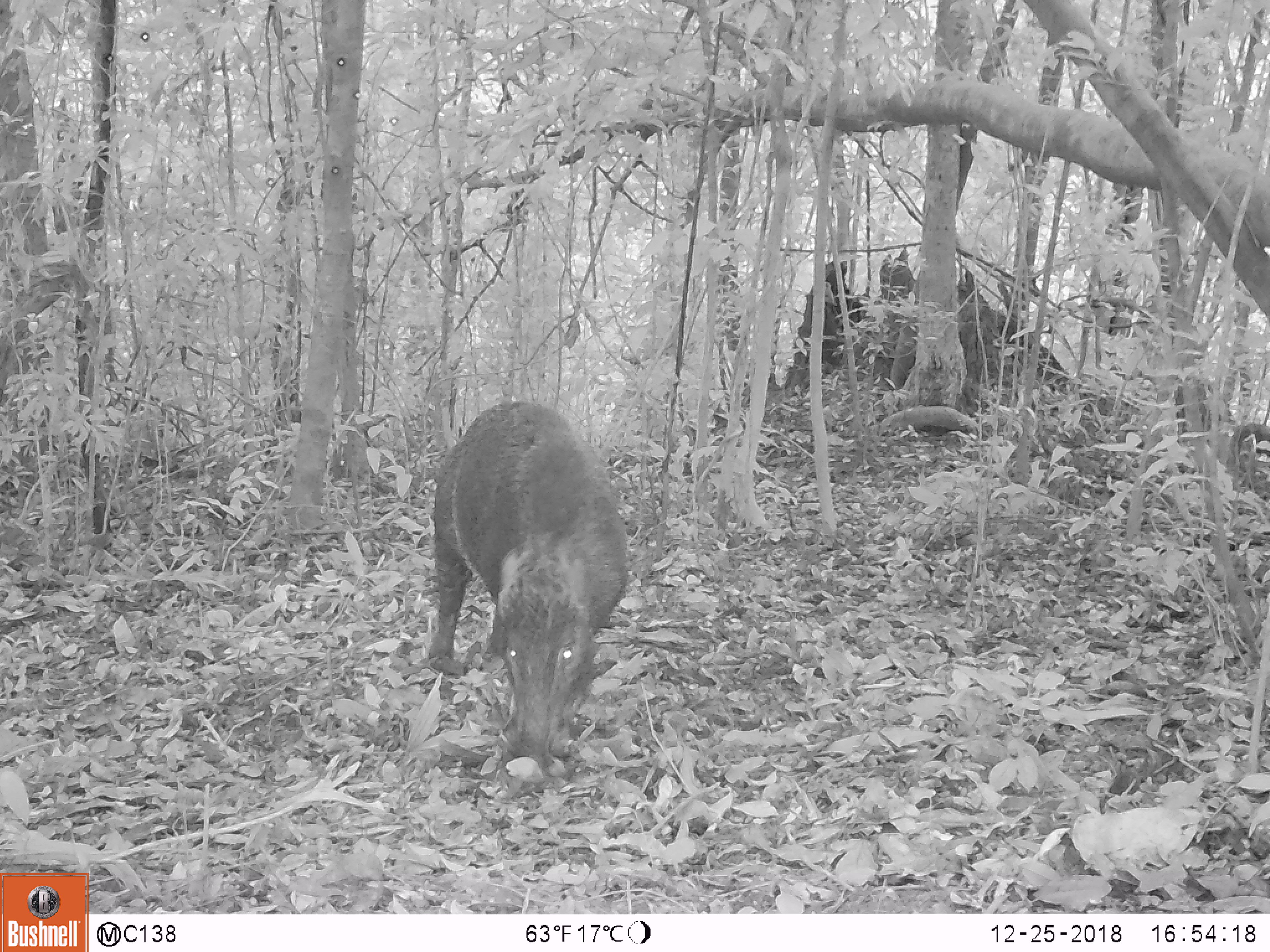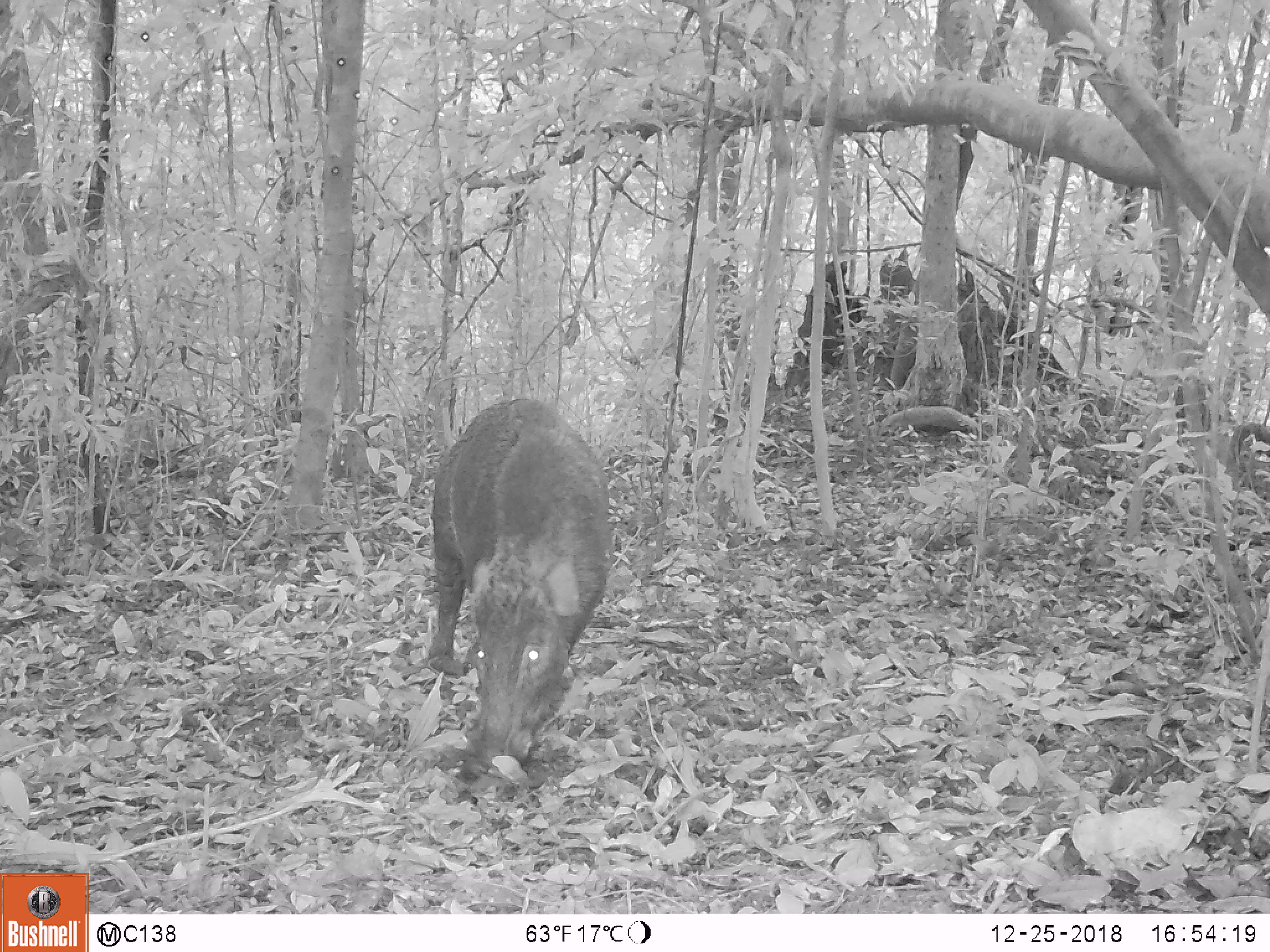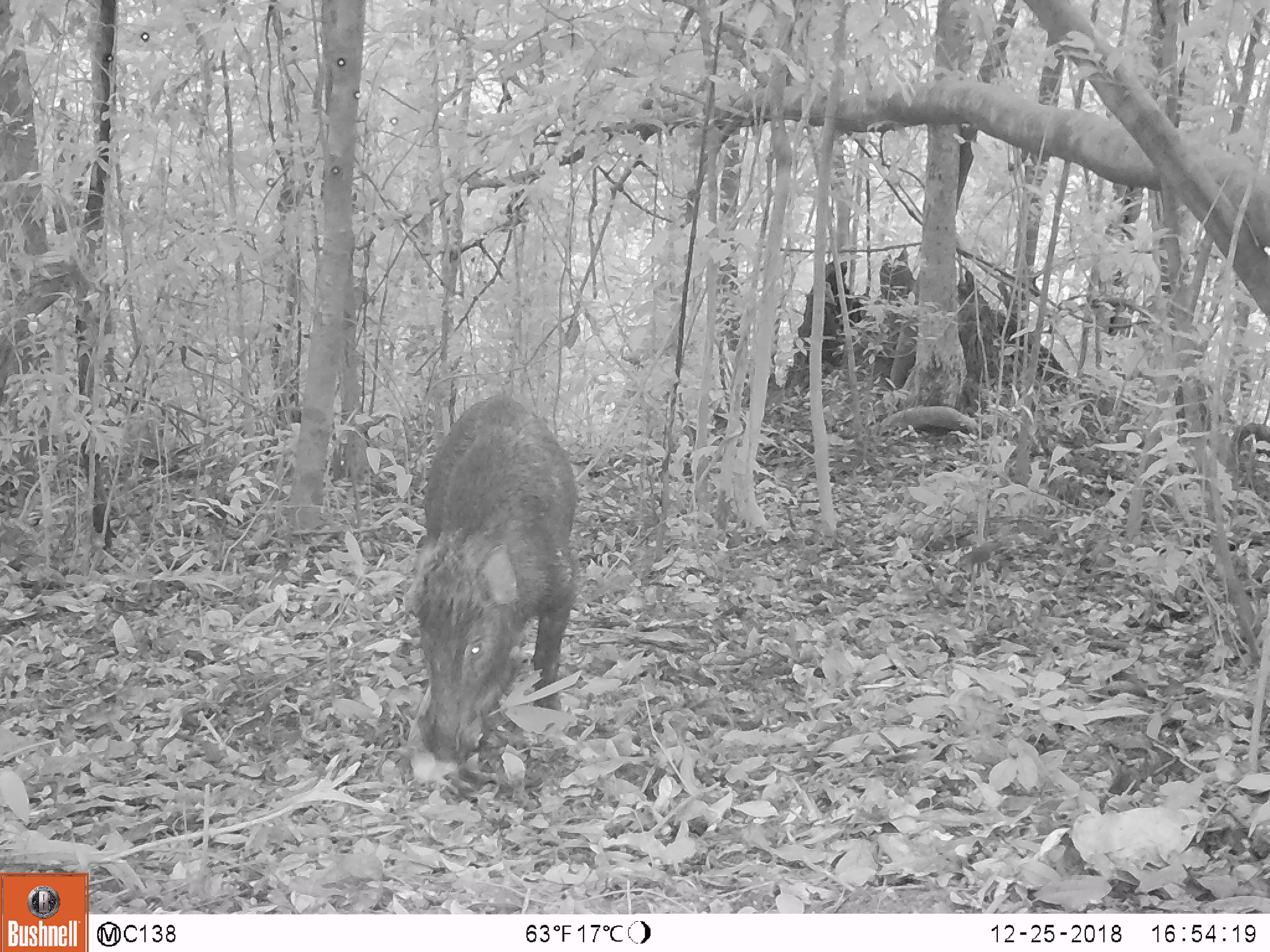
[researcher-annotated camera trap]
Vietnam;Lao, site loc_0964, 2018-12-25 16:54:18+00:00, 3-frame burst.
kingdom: Animalia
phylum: Chordata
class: Mammalia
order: Artiodactyla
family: Suidae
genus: Sus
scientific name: Sus scrofa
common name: eurasian wild pig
Eurasian wild pig (Sus scrofa). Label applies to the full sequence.